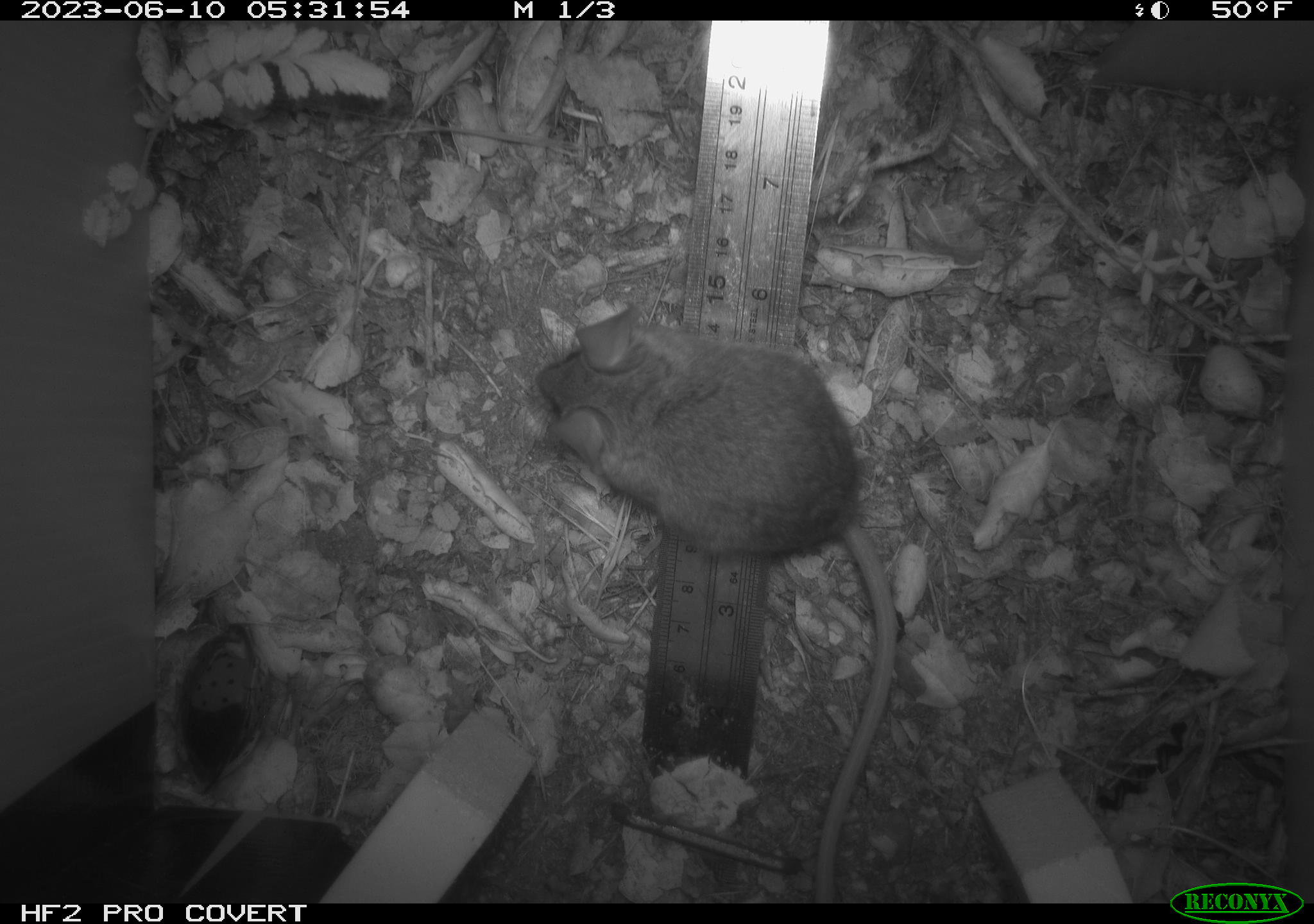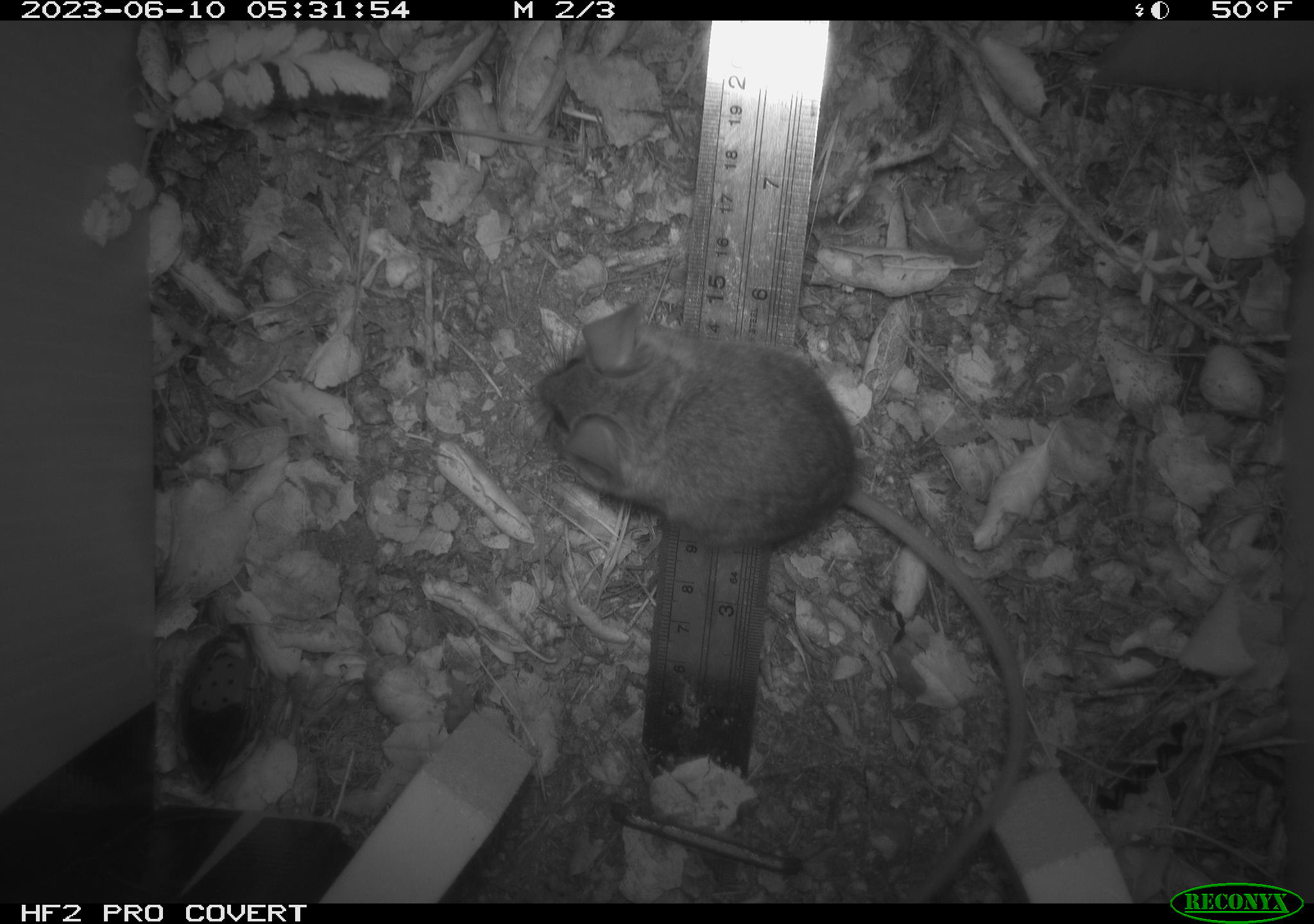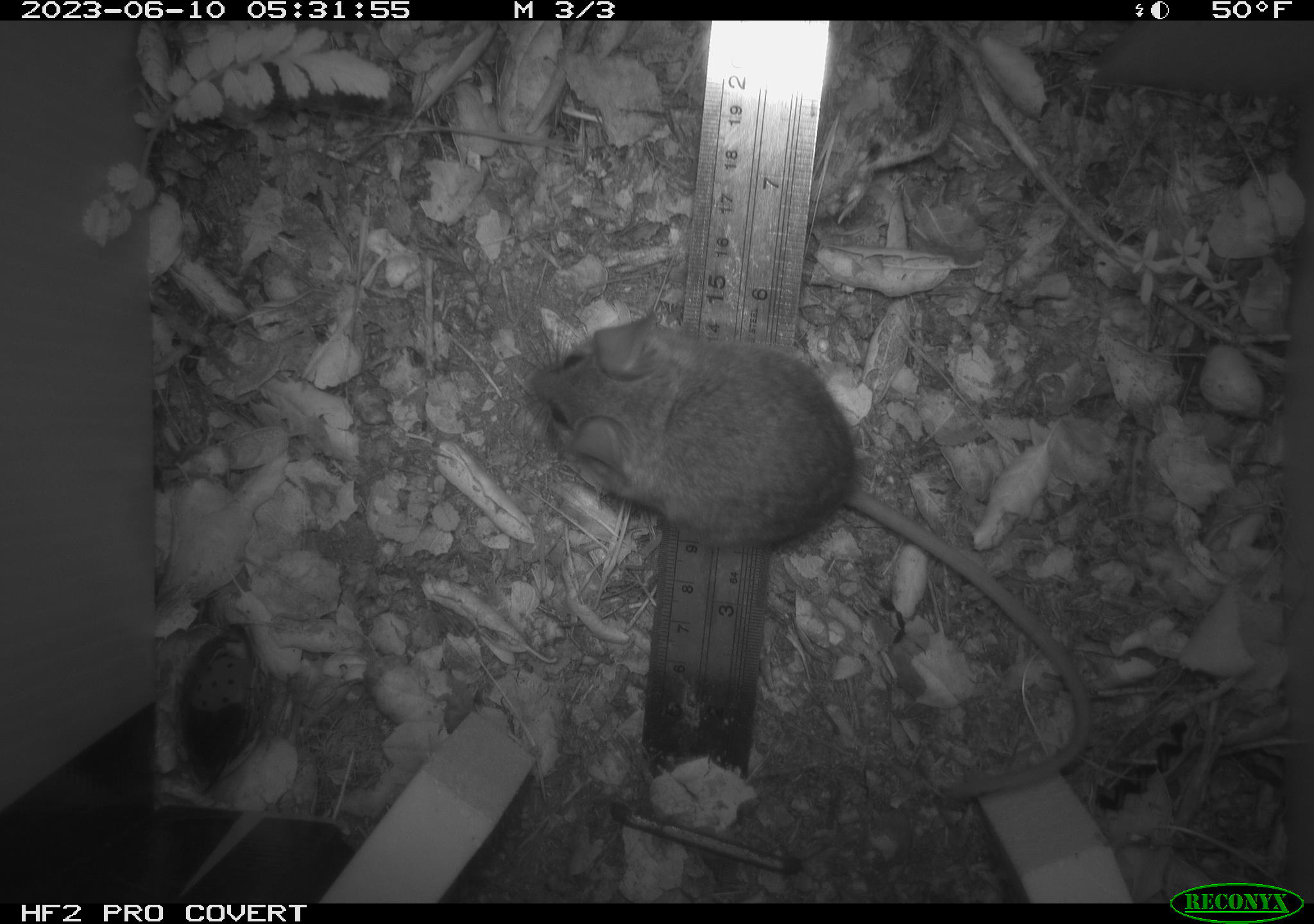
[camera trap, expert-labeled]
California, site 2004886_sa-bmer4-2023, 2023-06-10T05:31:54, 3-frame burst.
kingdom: Animalia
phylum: Chordata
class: Mammalia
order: Rodentia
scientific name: Rodentia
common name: mouse species